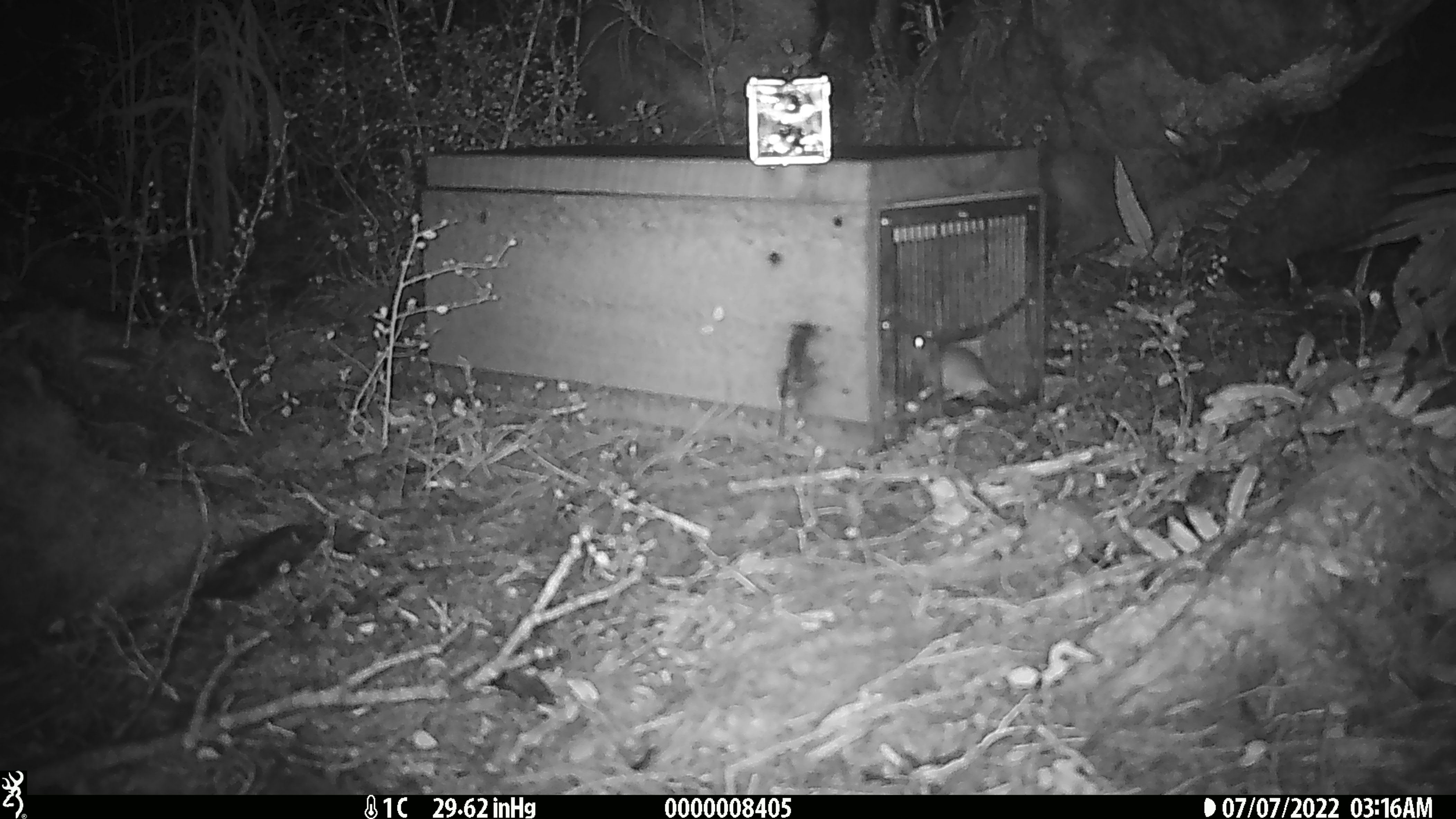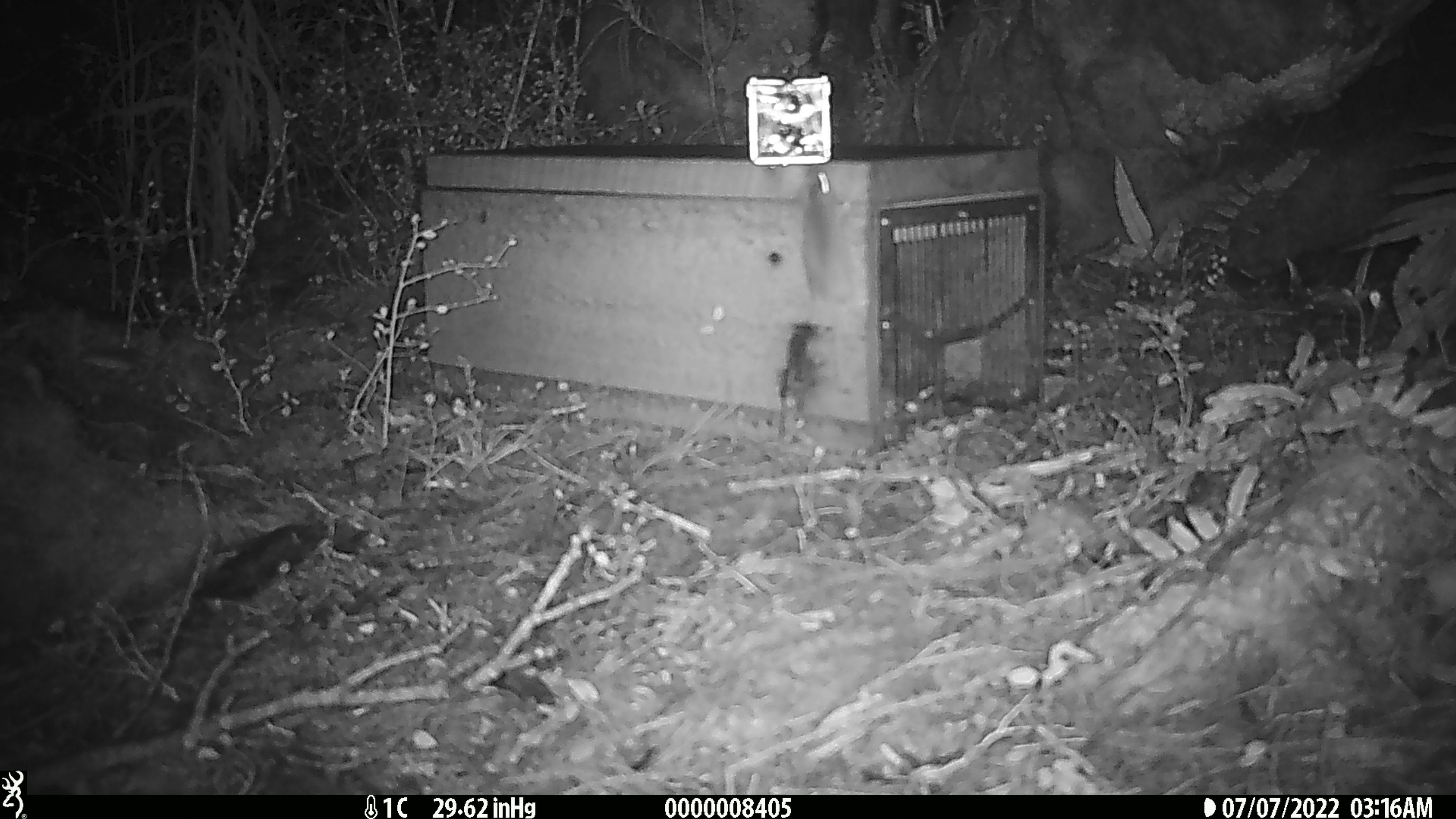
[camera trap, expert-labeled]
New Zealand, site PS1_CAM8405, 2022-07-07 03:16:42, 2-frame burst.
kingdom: Animalia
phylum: Chordata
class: Mammalia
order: Rodentia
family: Muridae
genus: Mus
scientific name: Mus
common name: mouse